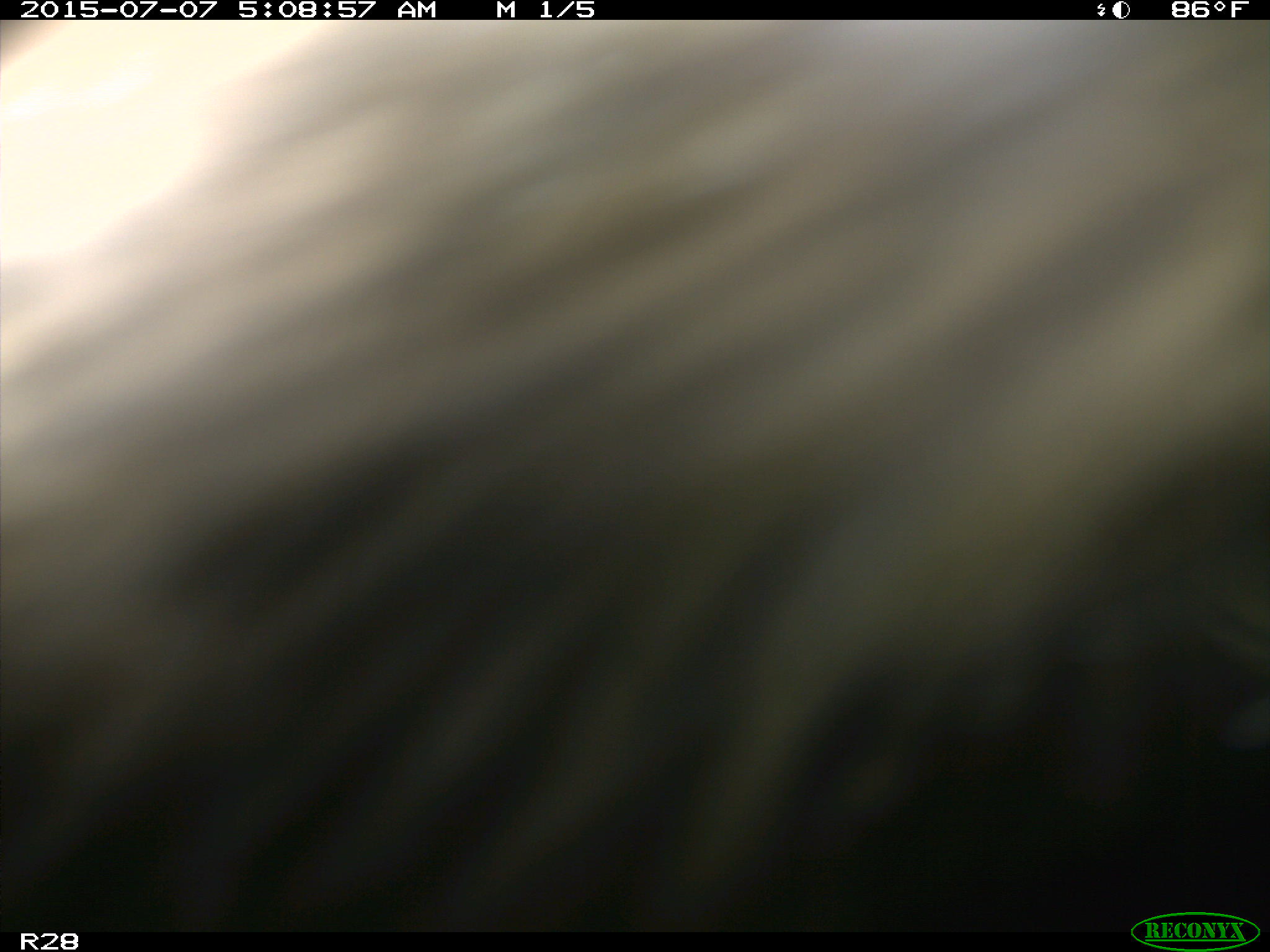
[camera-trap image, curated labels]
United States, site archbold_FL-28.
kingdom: Animalia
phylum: Chordata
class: Mammalia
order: Artiodactyla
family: Bovidae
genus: Bos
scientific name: Bos taurus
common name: domestic cow